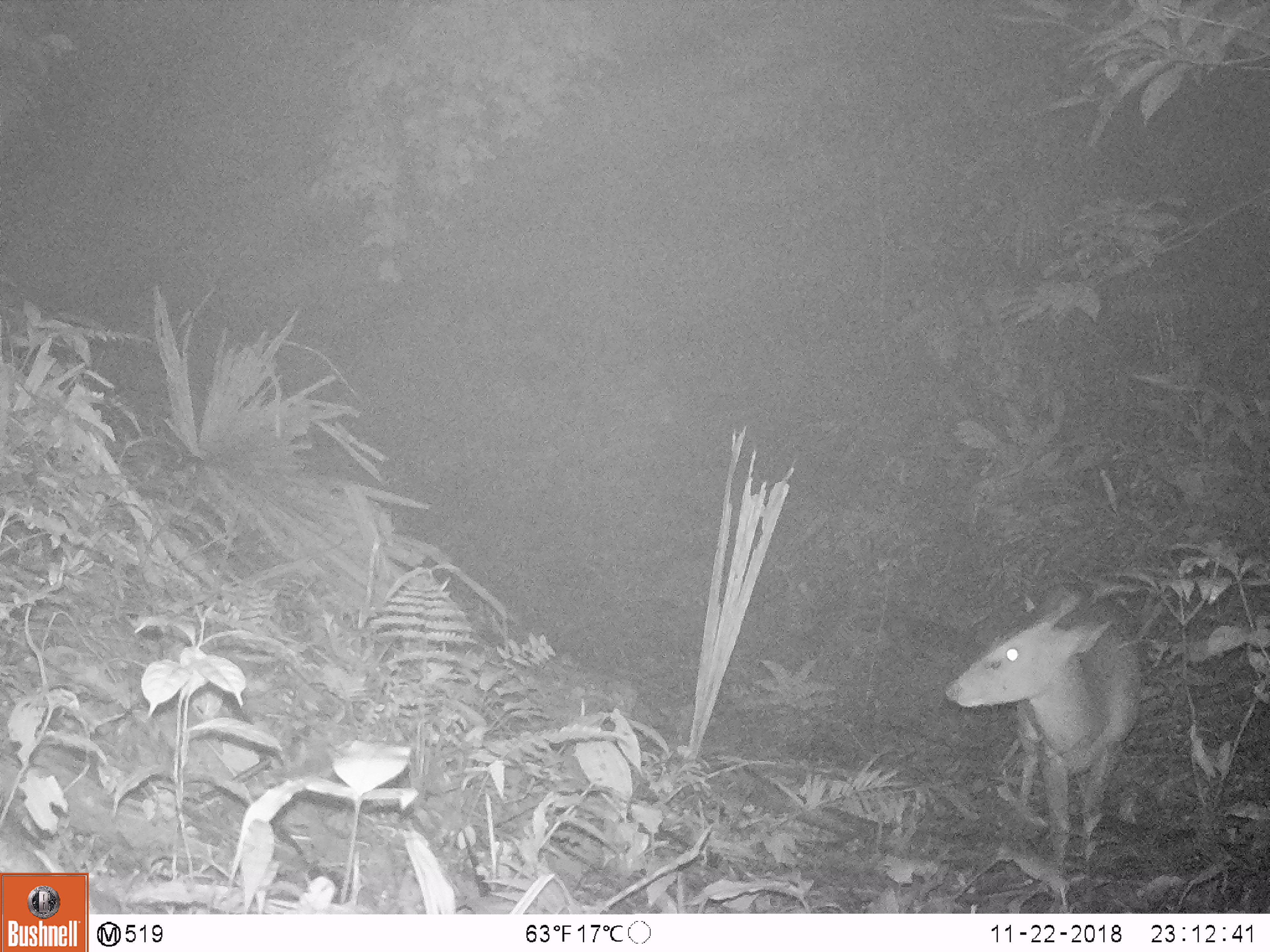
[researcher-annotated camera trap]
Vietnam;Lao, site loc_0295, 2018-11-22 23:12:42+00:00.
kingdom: Animalia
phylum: Chordata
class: Mammalia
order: Artiodactyla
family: Cervidae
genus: Muntiacus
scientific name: Muntiacus vuquangensis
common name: large-antlered muntjac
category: large antlered muntjac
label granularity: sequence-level